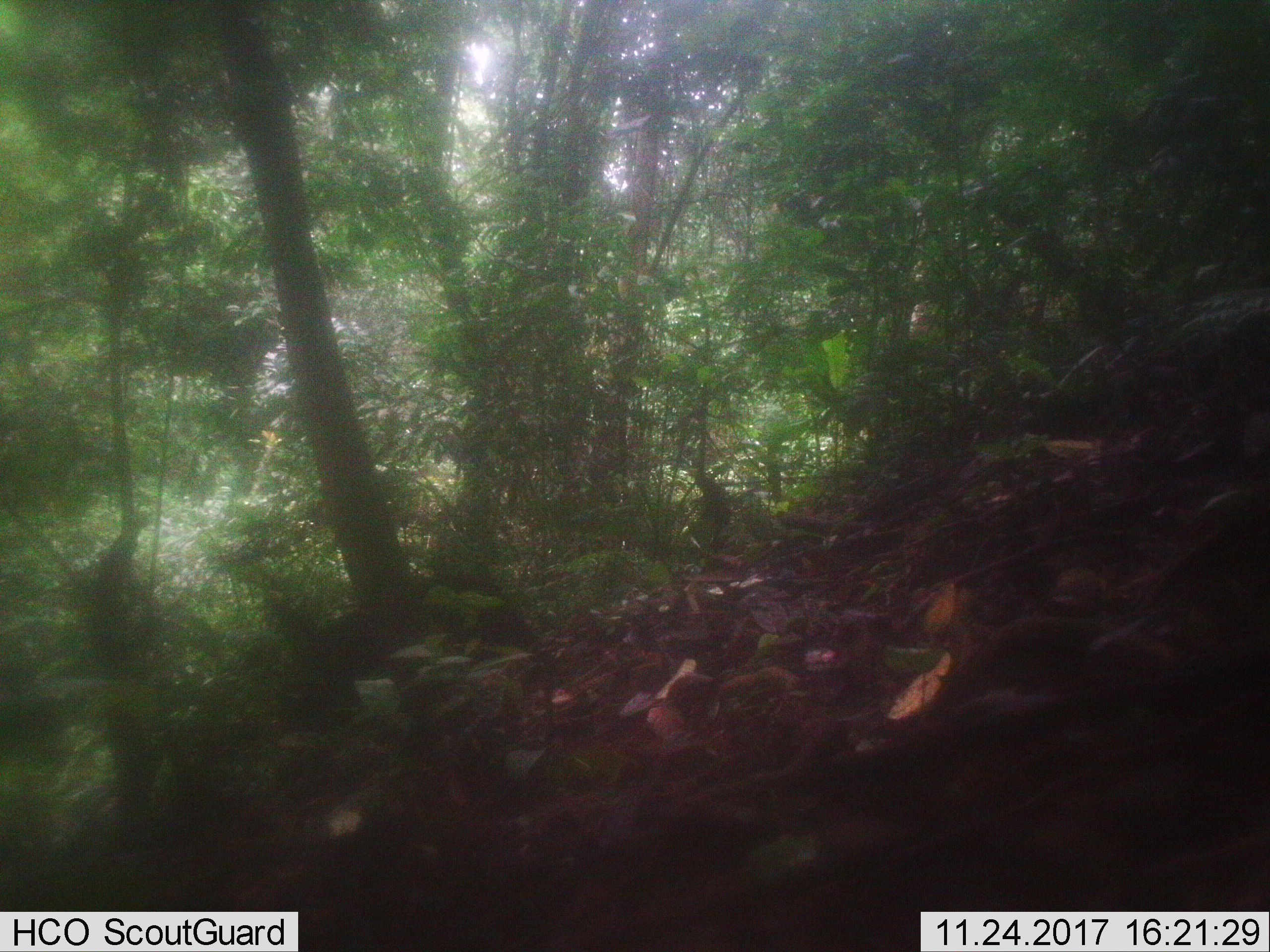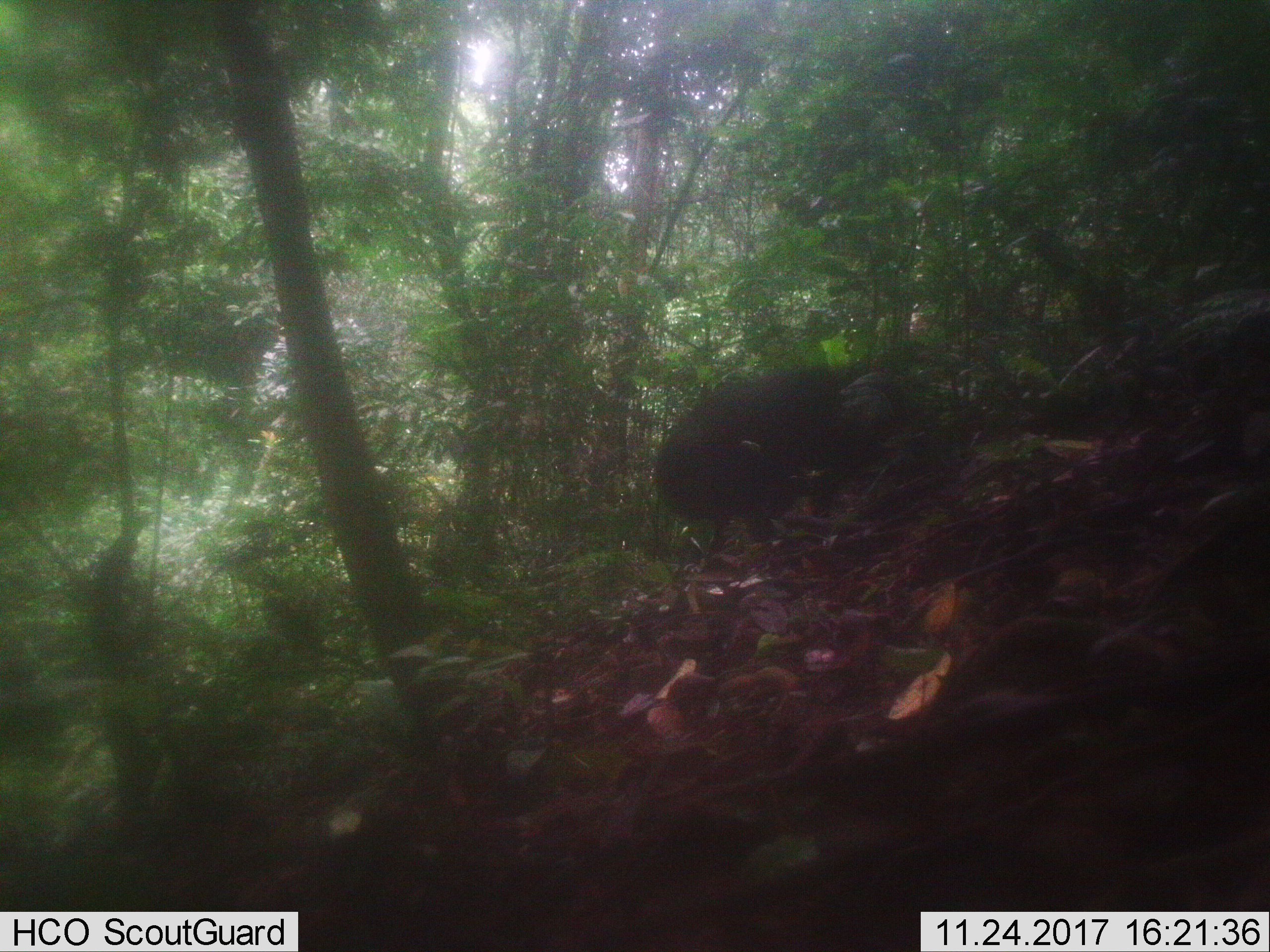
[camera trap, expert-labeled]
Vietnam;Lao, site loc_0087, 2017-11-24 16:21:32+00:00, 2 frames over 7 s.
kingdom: Animalia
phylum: Chordata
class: Mammalia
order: Artiodactyla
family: Suidae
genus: Sus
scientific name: Sus scrofa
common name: eurasian wild pig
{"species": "eurasian wild pig (Sus scrofa)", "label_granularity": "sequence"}